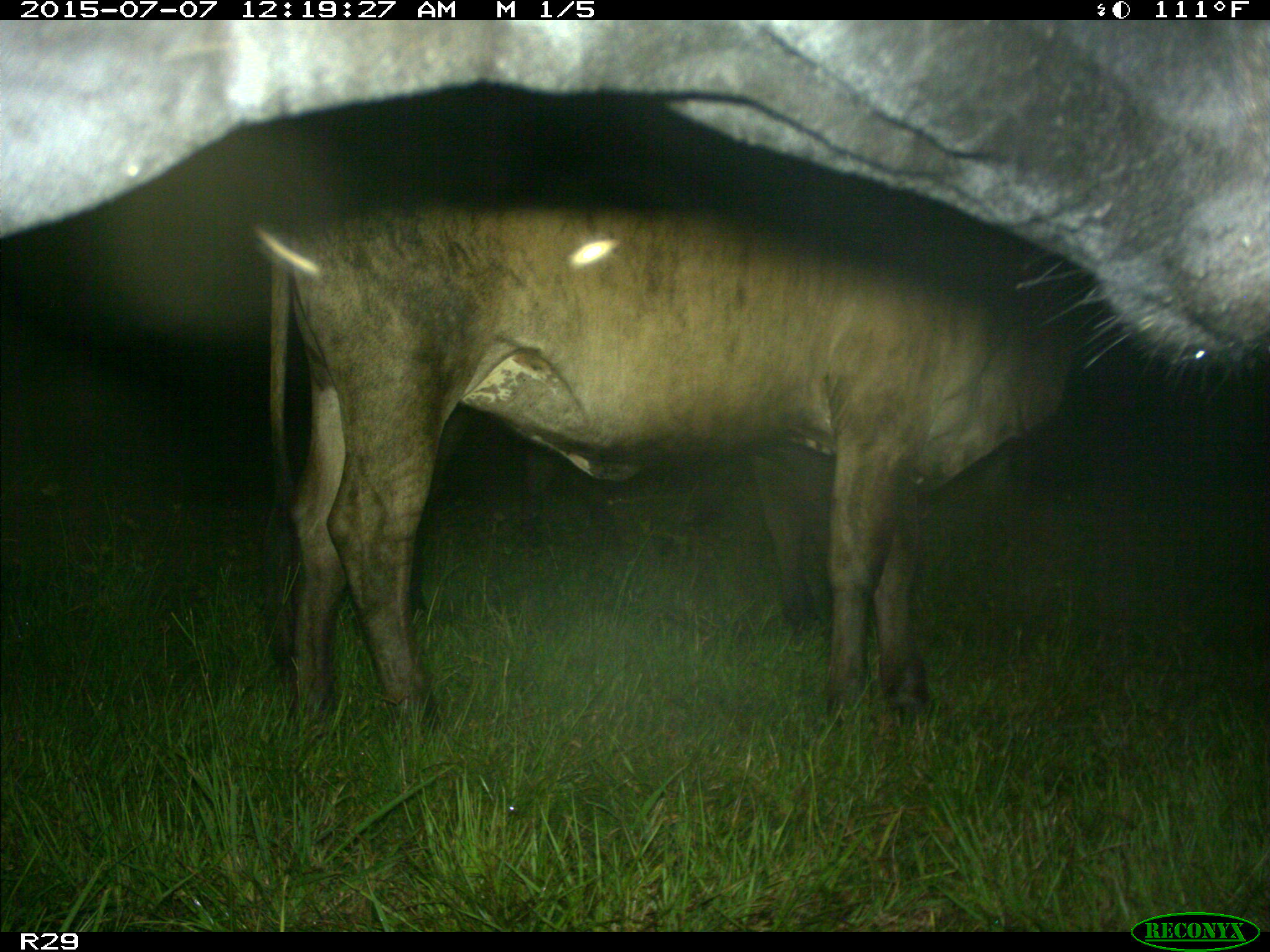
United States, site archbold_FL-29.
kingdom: Animalia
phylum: Chordata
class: Mammalia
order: Artiodactyla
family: Bovidae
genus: Bos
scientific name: Bos taurus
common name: domestic cow